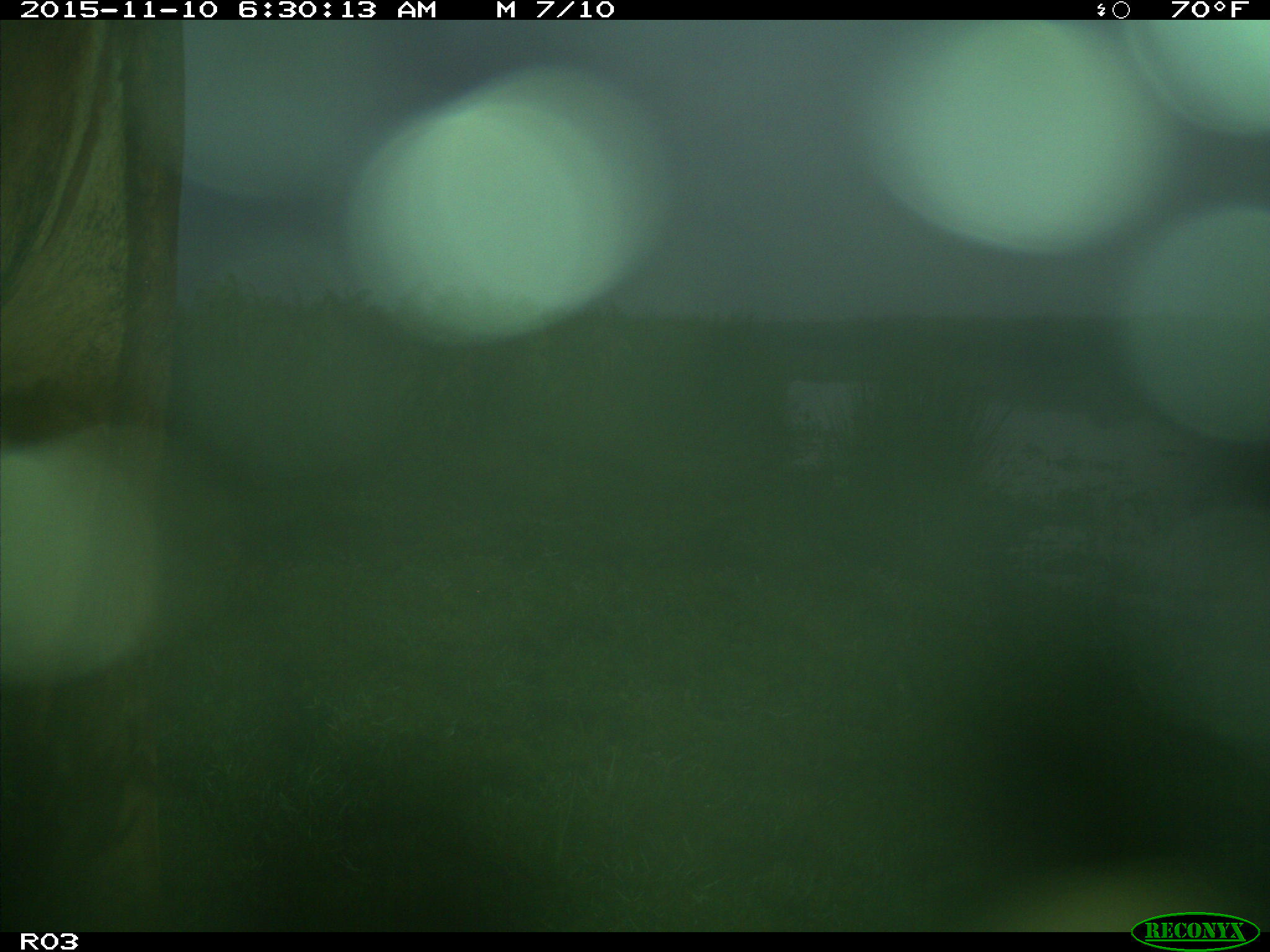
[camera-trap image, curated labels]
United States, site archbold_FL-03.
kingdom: Animalia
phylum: Chordata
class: Mammalia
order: Artiodactyla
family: Bovidae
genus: Bos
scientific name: Bos taurus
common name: domestic cow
Bos taurus (domestic cow).